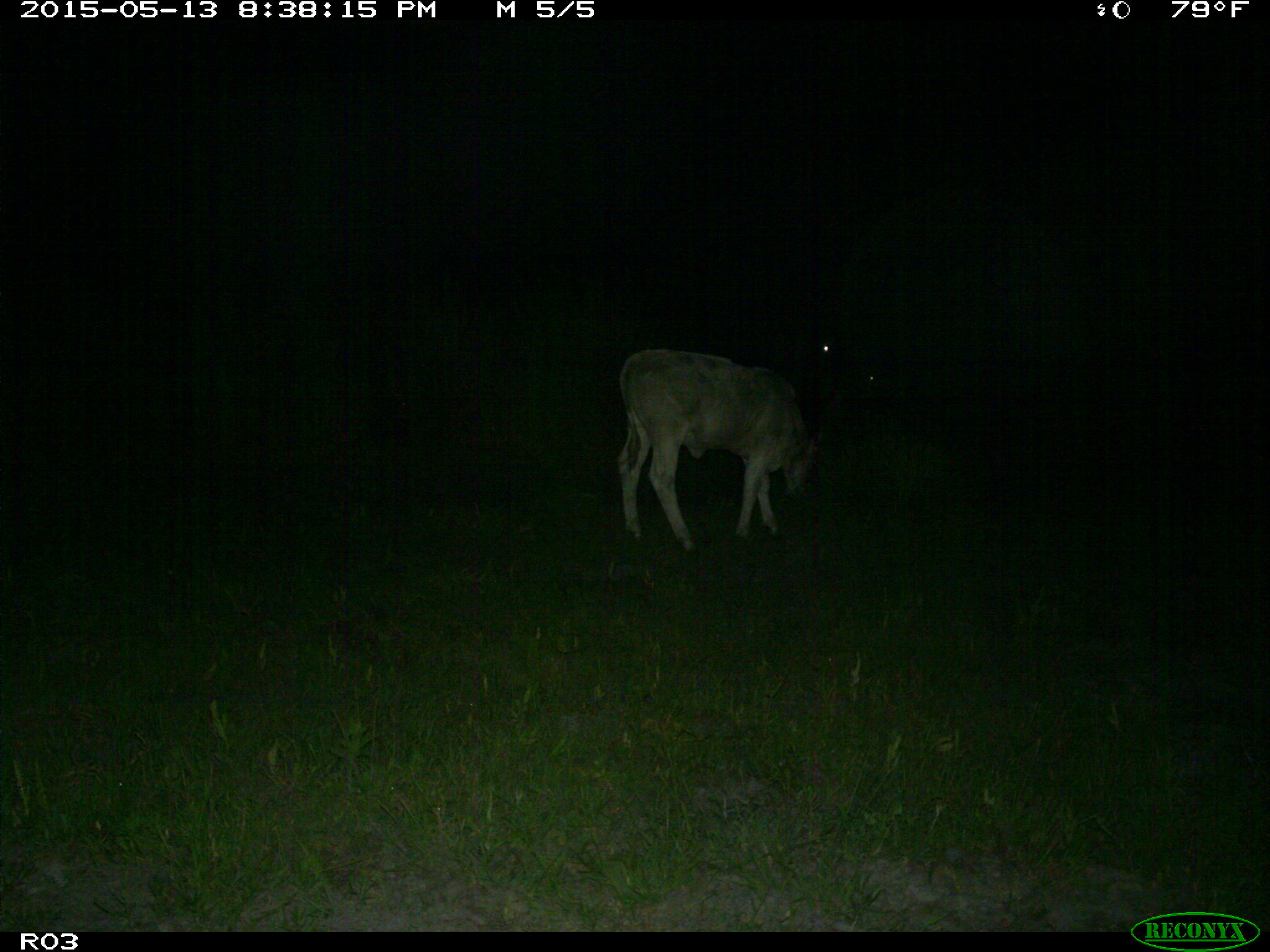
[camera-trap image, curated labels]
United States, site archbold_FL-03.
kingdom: Animalia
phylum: Chordata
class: Mammalia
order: Artiodactyla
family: Bovidae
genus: Bos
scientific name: Bos taurus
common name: domestic cow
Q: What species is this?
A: Bos taurus (domestic cow).